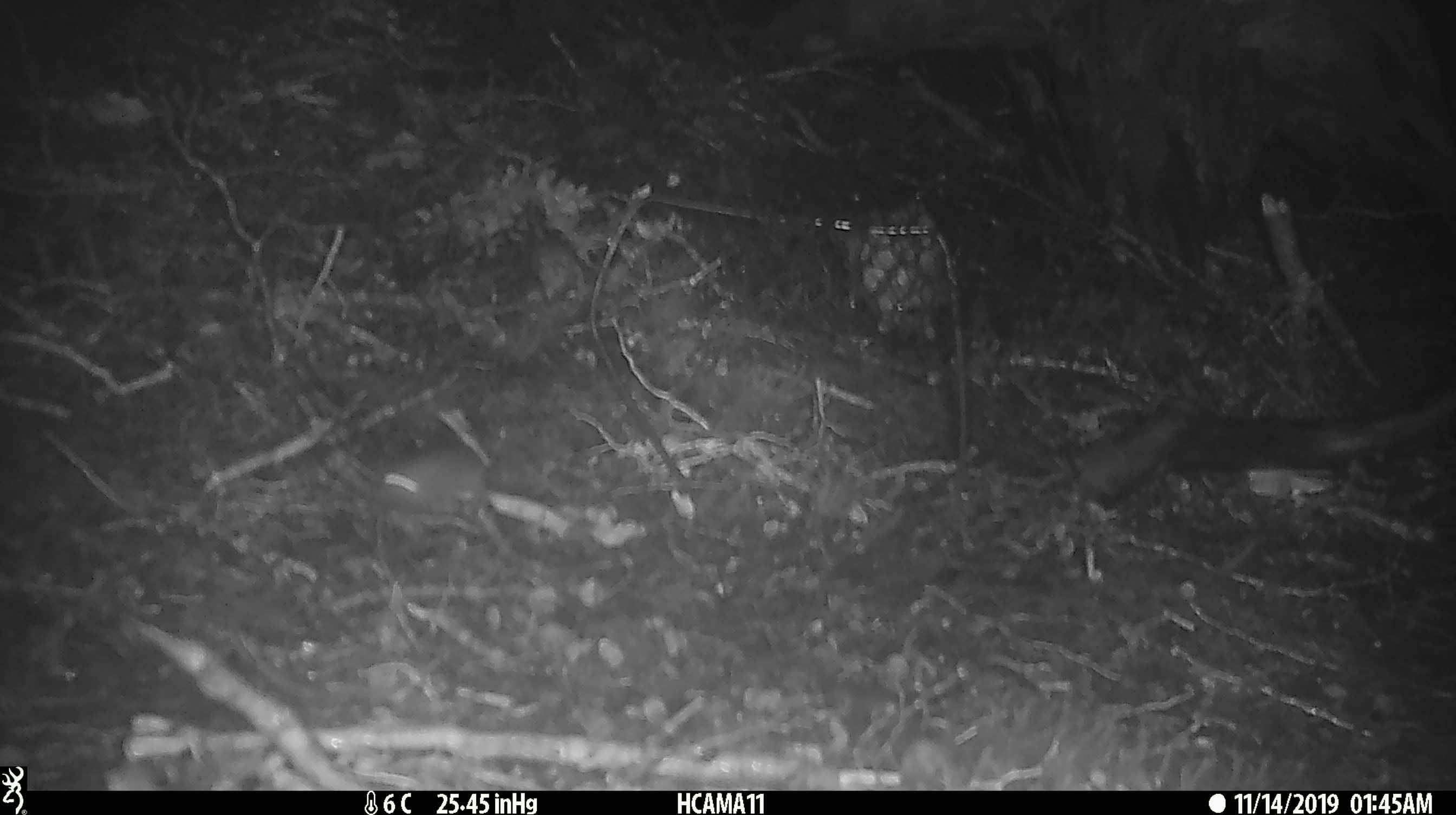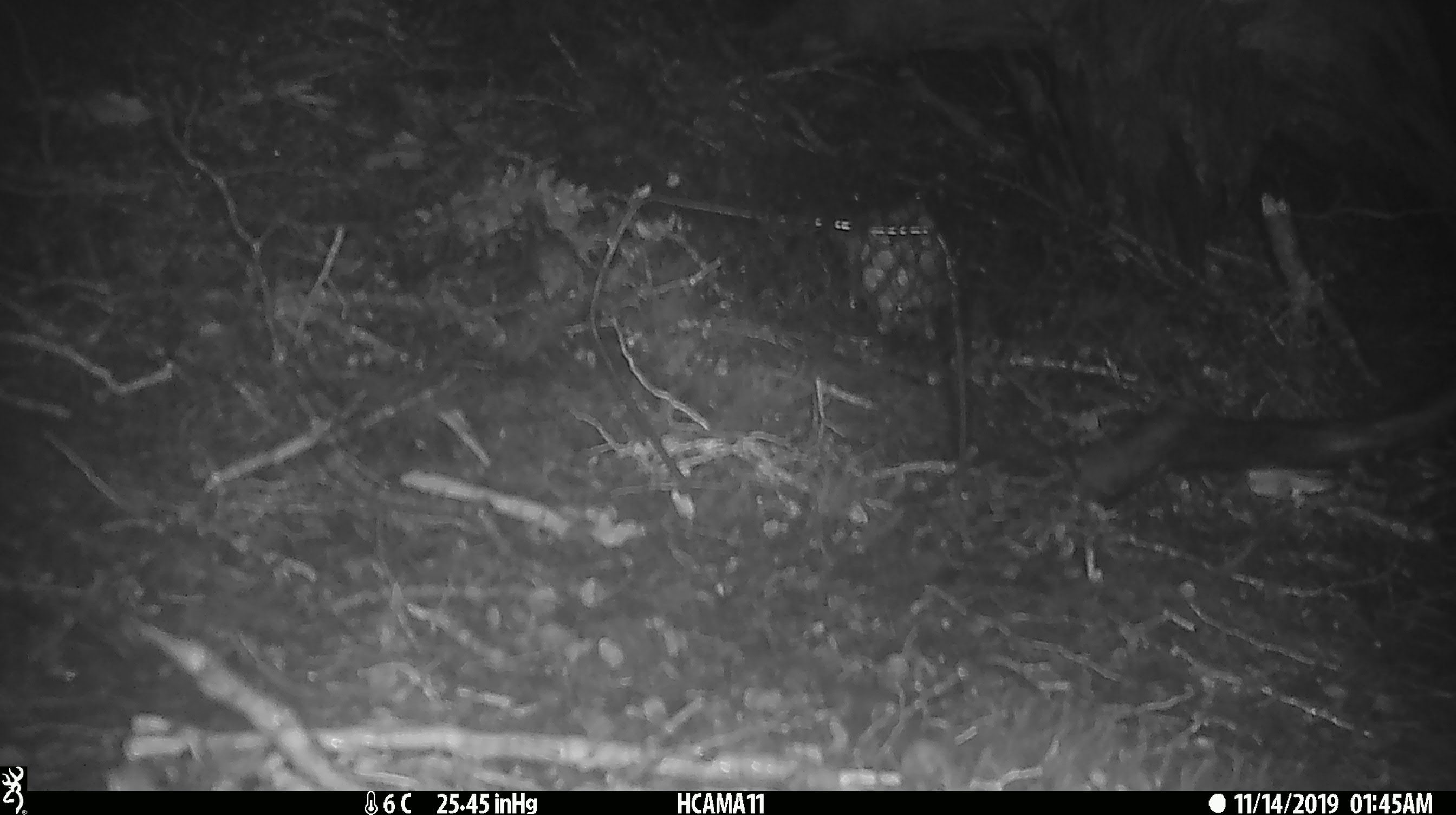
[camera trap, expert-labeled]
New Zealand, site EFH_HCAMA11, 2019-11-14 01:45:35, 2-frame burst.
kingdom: Animalia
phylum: Chordata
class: Mammalia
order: Rodentia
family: Muridae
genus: Mus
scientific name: Mus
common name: mouse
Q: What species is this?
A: Mouse (Mus).